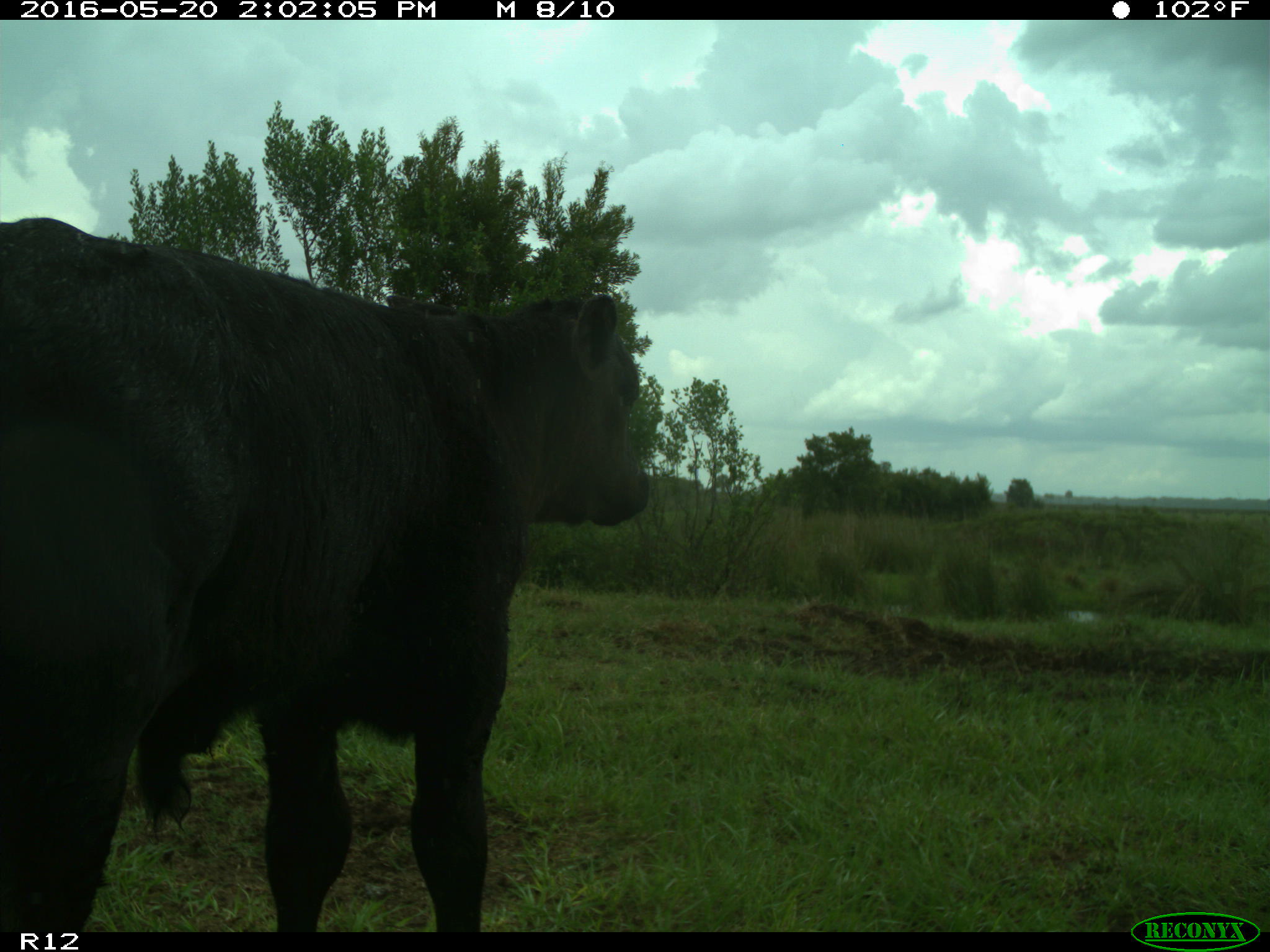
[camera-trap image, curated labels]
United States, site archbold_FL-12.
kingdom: Animalia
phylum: Chordata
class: Mammalia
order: Artiodactyla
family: Bovidae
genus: Bos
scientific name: Bos taurus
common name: domestic cow